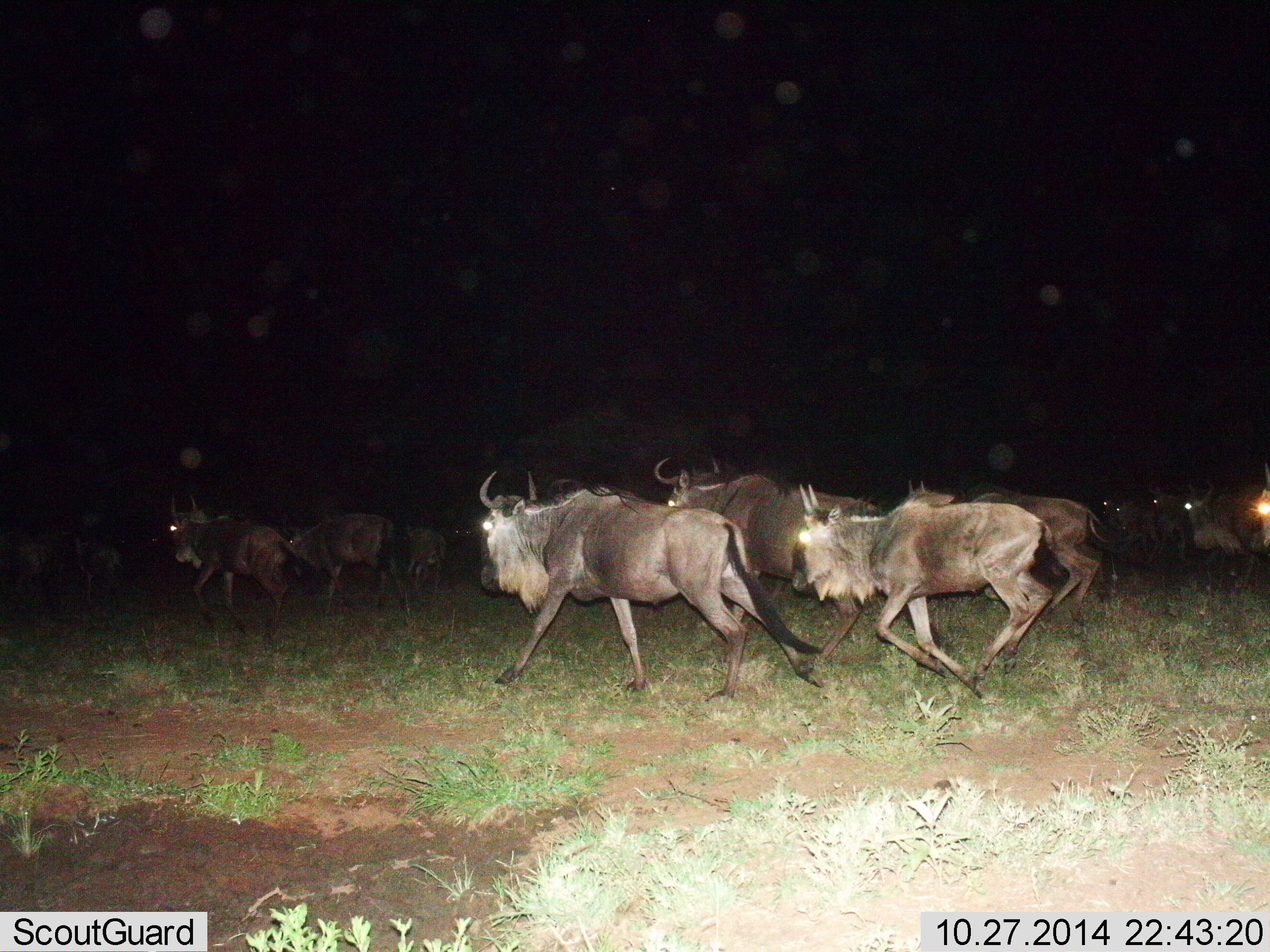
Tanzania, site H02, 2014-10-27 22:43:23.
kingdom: Animalia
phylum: Chordata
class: Mammalia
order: Artiodactyla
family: Bovidae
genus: Connochaetes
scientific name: Connochaetes taurinus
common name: blue wildebeest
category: wildebeest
Wildebeest (blue wildebeest) (Connochaetes taurinus), count 11-50. Behavior (volunteer vote fractions): standing 0%, resting 0%, moving 100%, interacting 0%. Young present (vote fraction): 0%. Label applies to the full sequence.